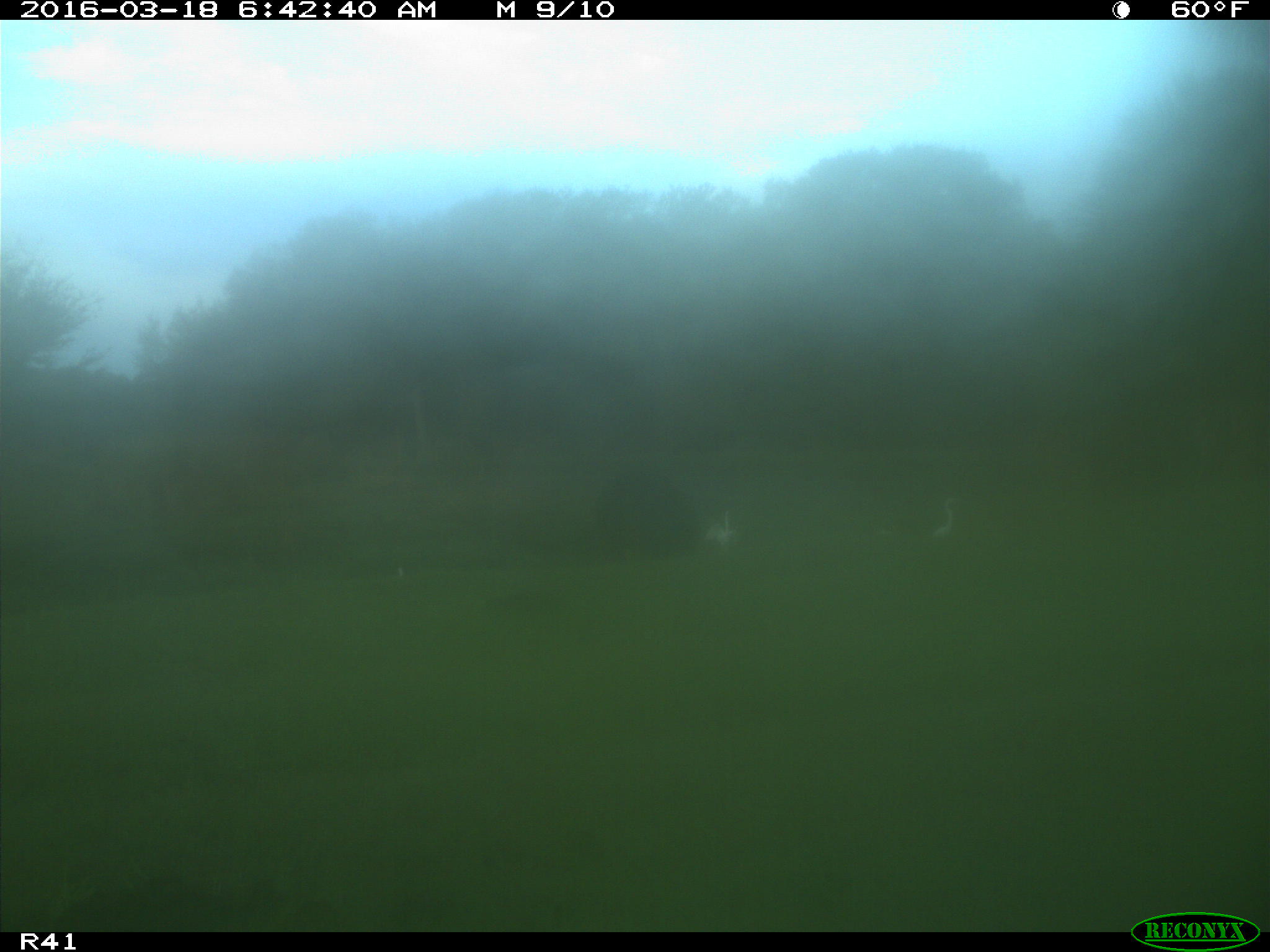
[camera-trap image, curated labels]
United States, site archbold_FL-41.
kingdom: Animalia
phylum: Chordata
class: Mammalia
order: Artiodactyla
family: Bovidae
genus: Bos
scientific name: Bos taurus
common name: domestic cow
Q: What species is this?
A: Bos taurus (domestic cow).